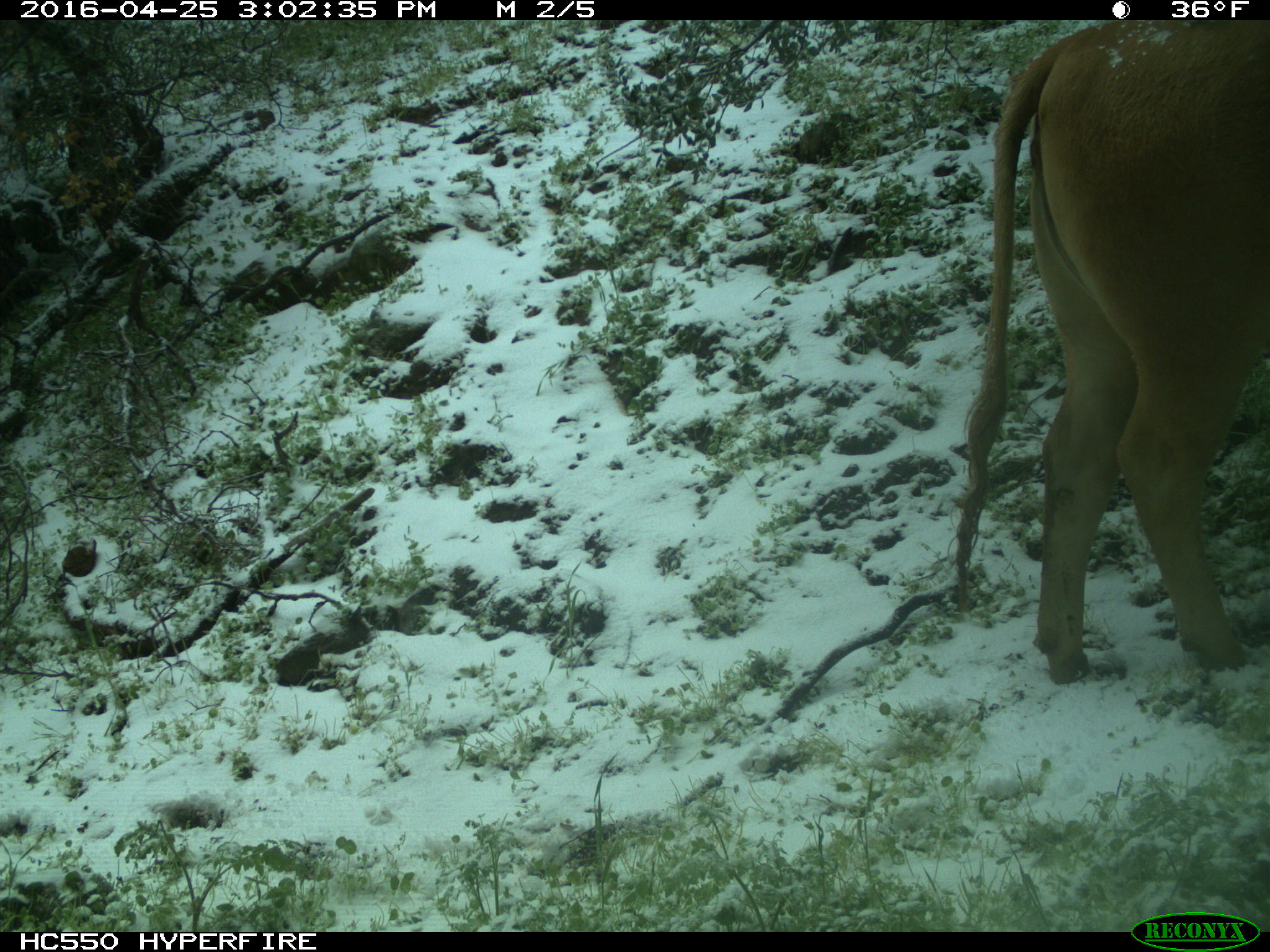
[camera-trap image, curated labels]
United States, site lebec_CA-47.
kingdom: Animalia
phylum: Chordata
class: Mammalia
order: Artiodactyla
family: Bovidae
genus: Bos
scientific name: Bos taurus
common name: domestic cow